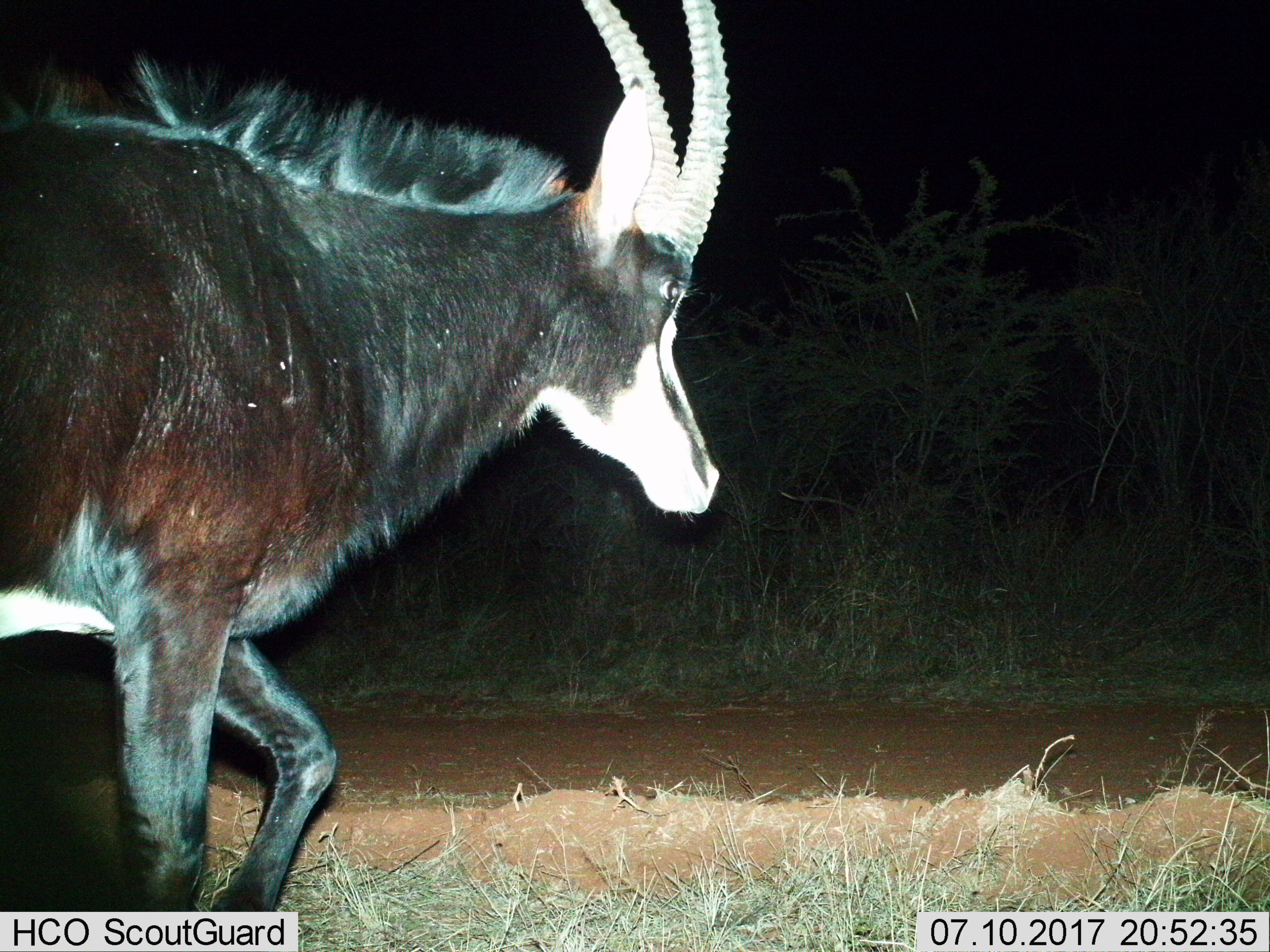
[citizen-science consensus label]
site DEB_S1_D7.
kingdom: Animalia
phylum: Chordata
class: Mammalia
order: Artiodactyla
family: Bovidae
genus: Hippotragus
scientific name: Hippotragus niger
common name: sable antelope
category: sable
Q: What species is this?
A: Sable (sable antelope) (Hippotragus niger).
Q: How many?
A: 1.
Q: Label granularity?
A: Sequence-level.